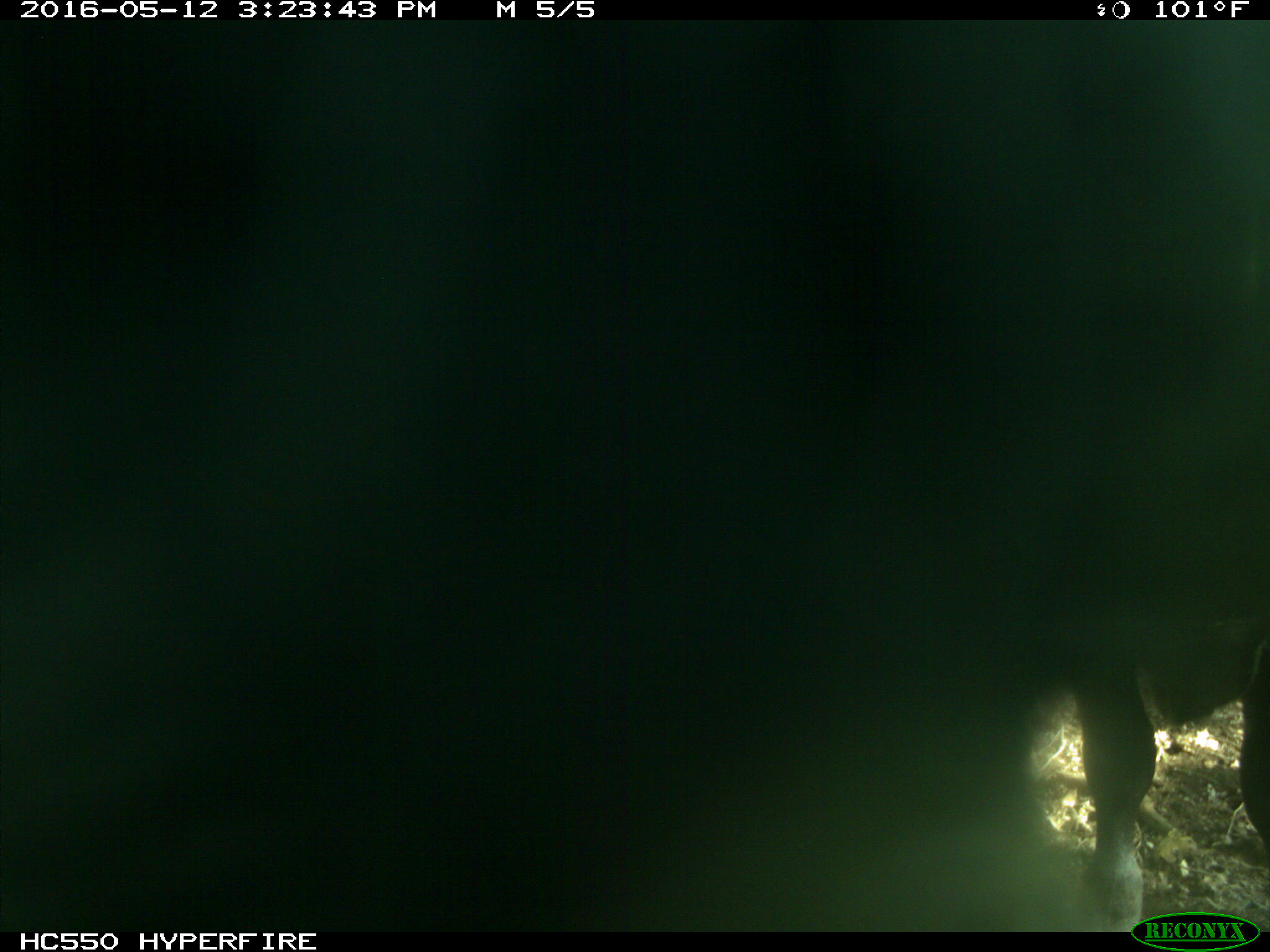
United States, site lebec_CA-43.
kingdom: Animalia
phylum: Chordata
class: Mammalia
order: Artiodactyla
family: Bovidae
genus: Bos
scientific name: Bos taurus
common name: domestic cow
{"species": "Bos taurus (domestic cow)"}